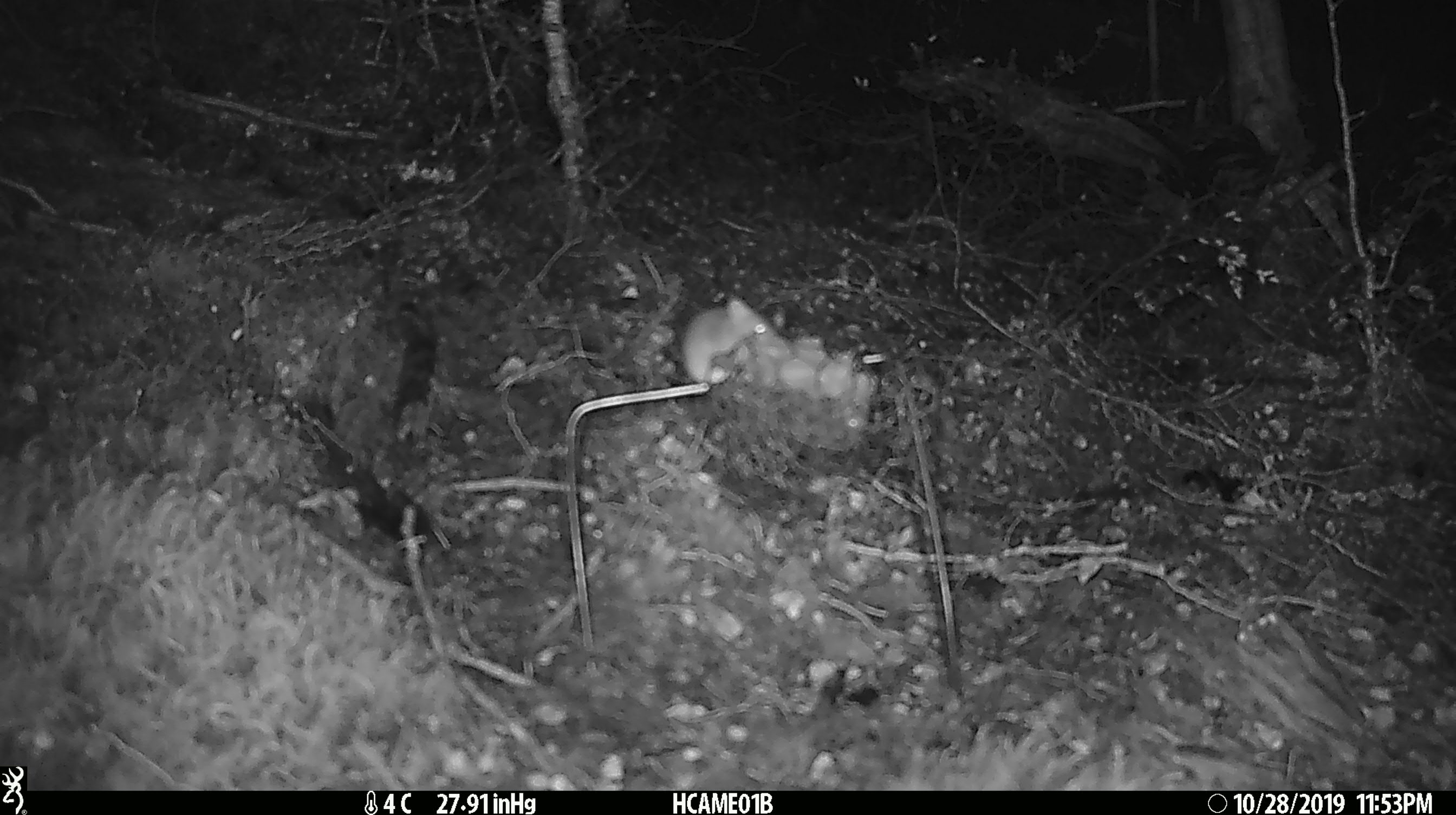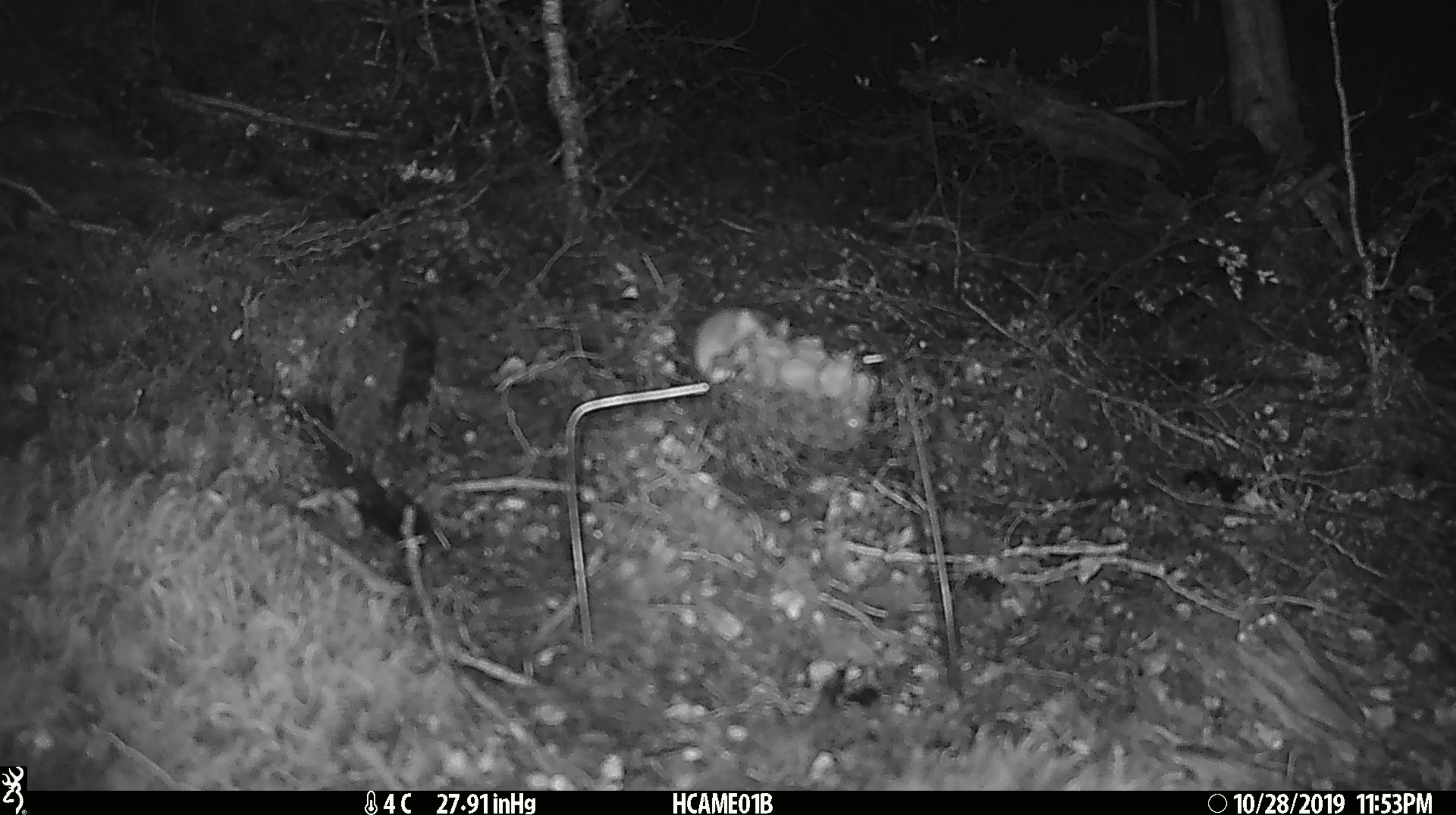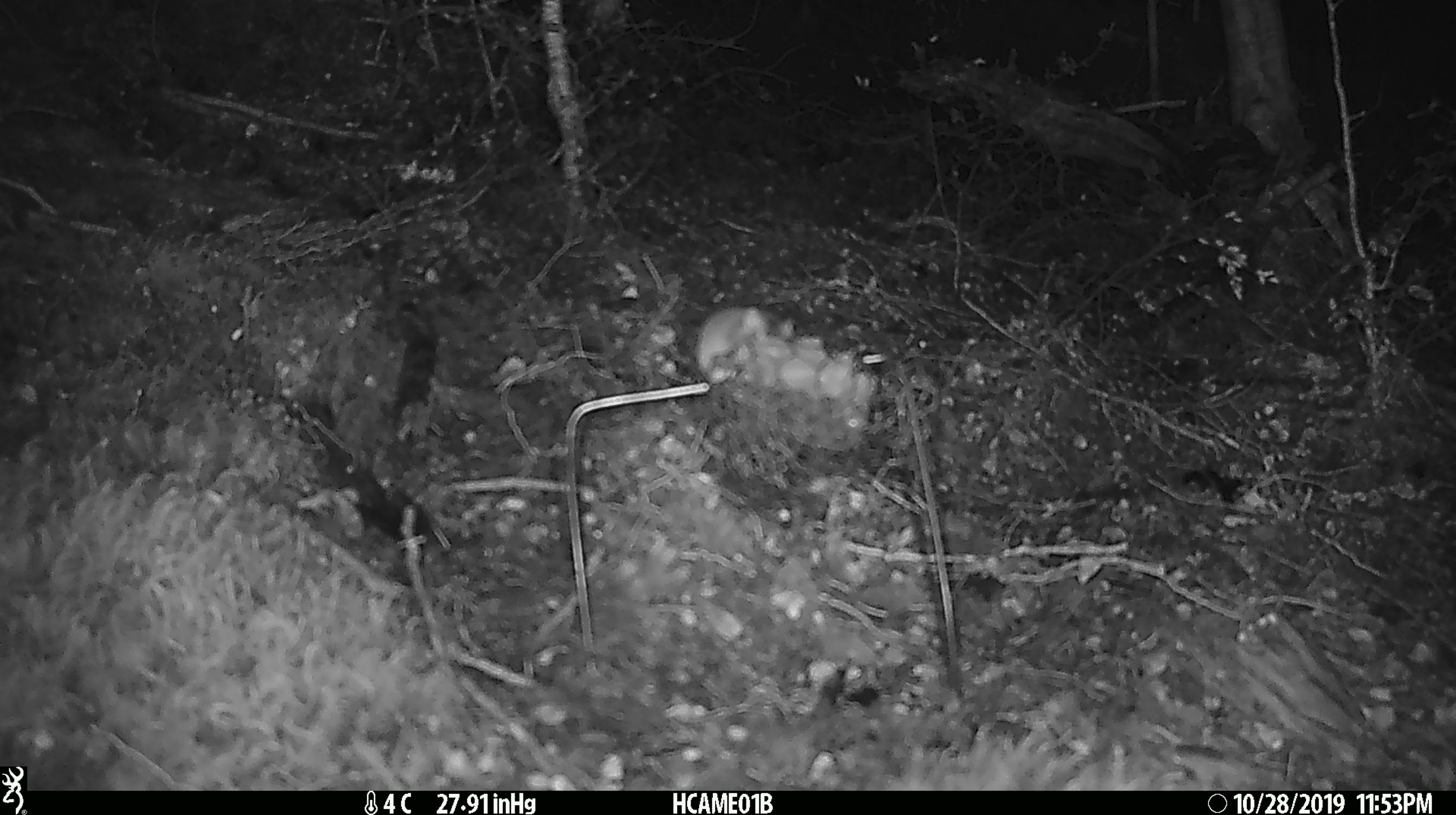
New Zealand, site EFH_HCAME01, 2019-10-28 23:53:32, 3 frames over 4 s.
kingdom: Animalia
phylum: Chordata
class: Mammalia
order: Rodentia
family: Muridae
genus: Mus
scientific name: Mus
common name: mouse